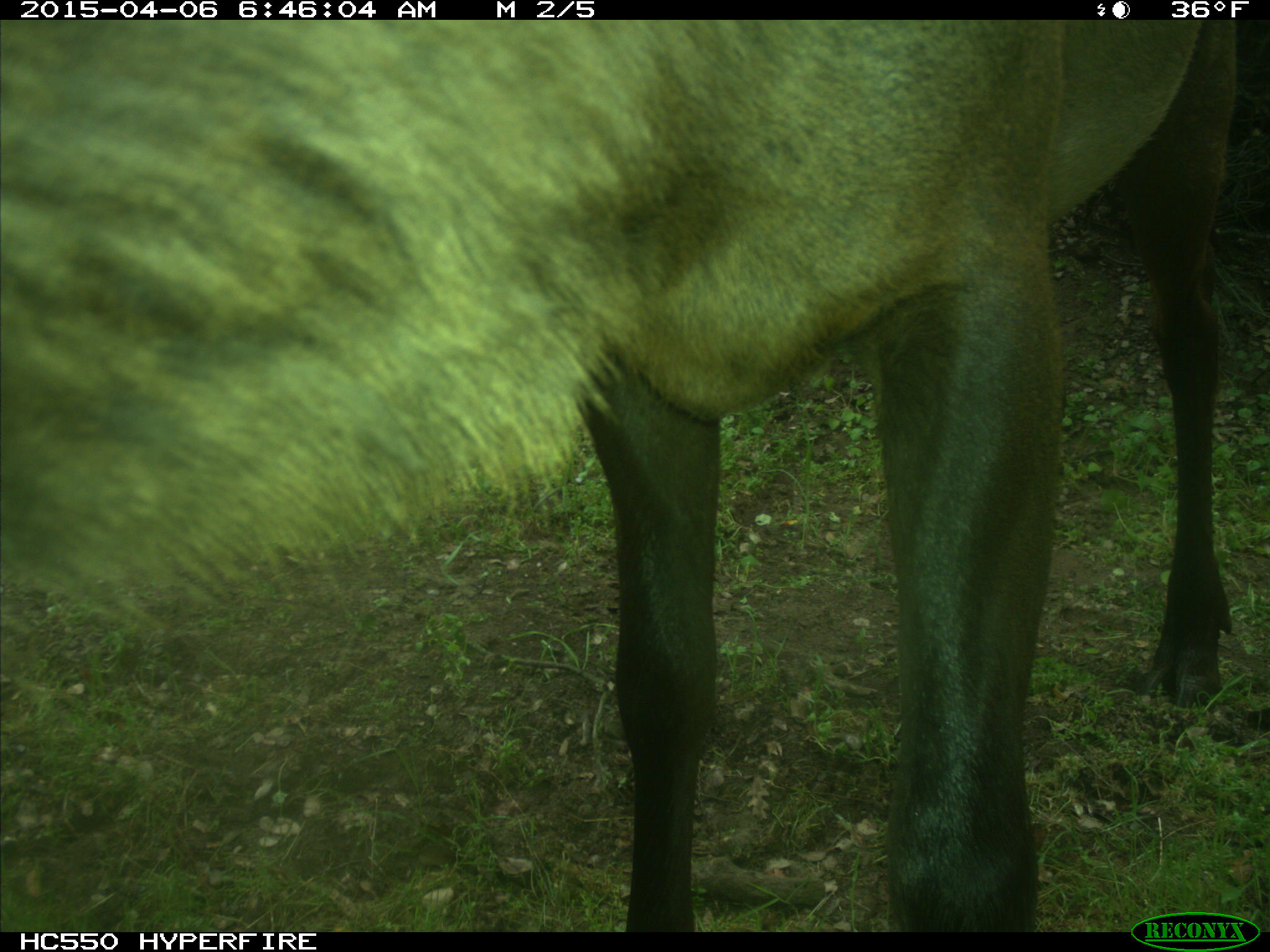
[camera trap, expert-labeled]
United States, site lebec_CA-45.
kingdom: Animalia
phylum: Chordata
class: Mammalia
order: Artiodactyla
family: Cervidae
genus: Cervus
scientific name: Cervus canadensis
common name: elk